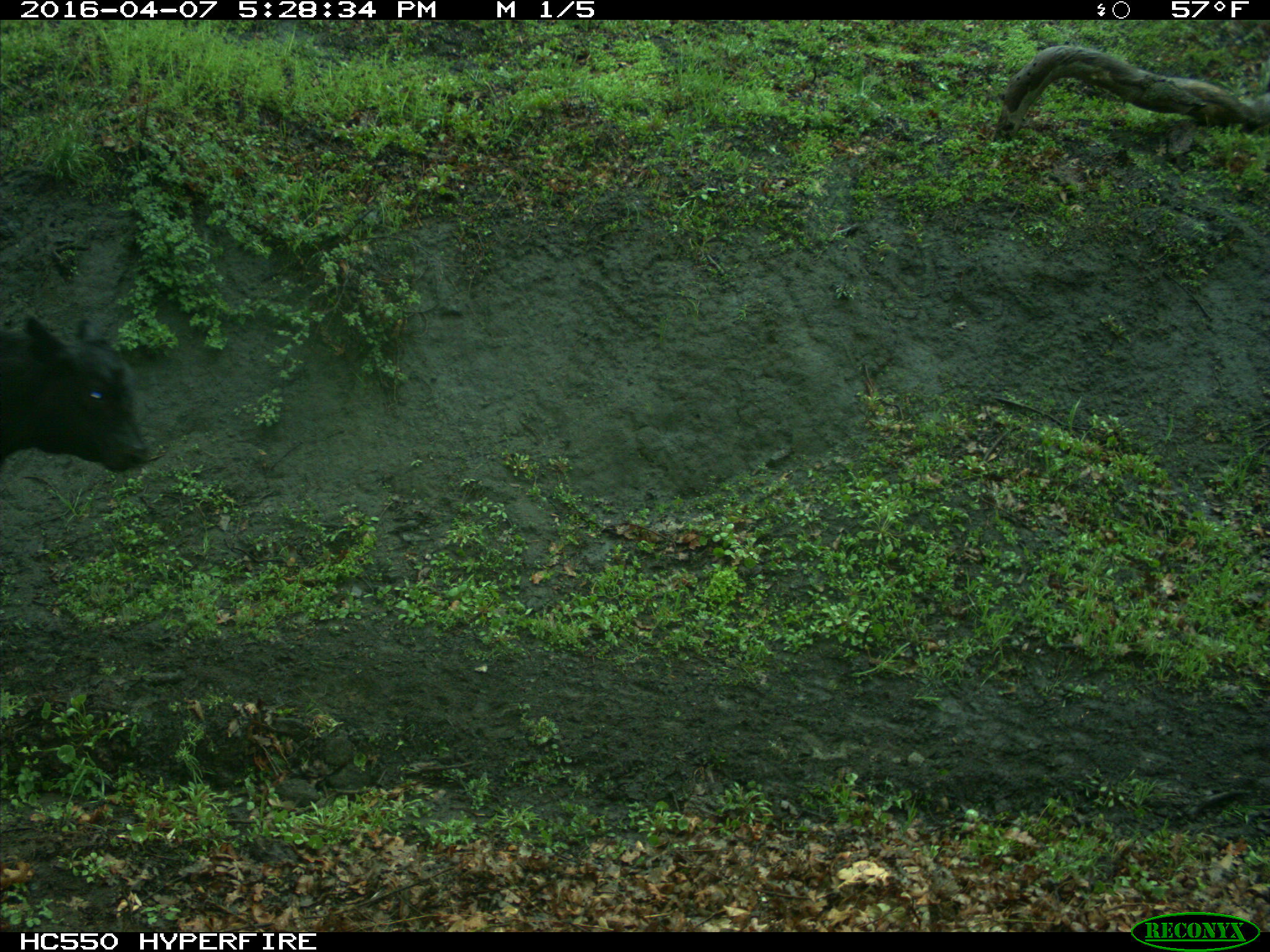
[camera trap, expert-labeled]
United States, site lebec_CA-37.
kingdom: Animalia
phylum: Chordata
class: Mammalia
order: Artiodactyla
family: Bovidae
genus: Bos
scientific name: Bos taurus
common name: domestic cow